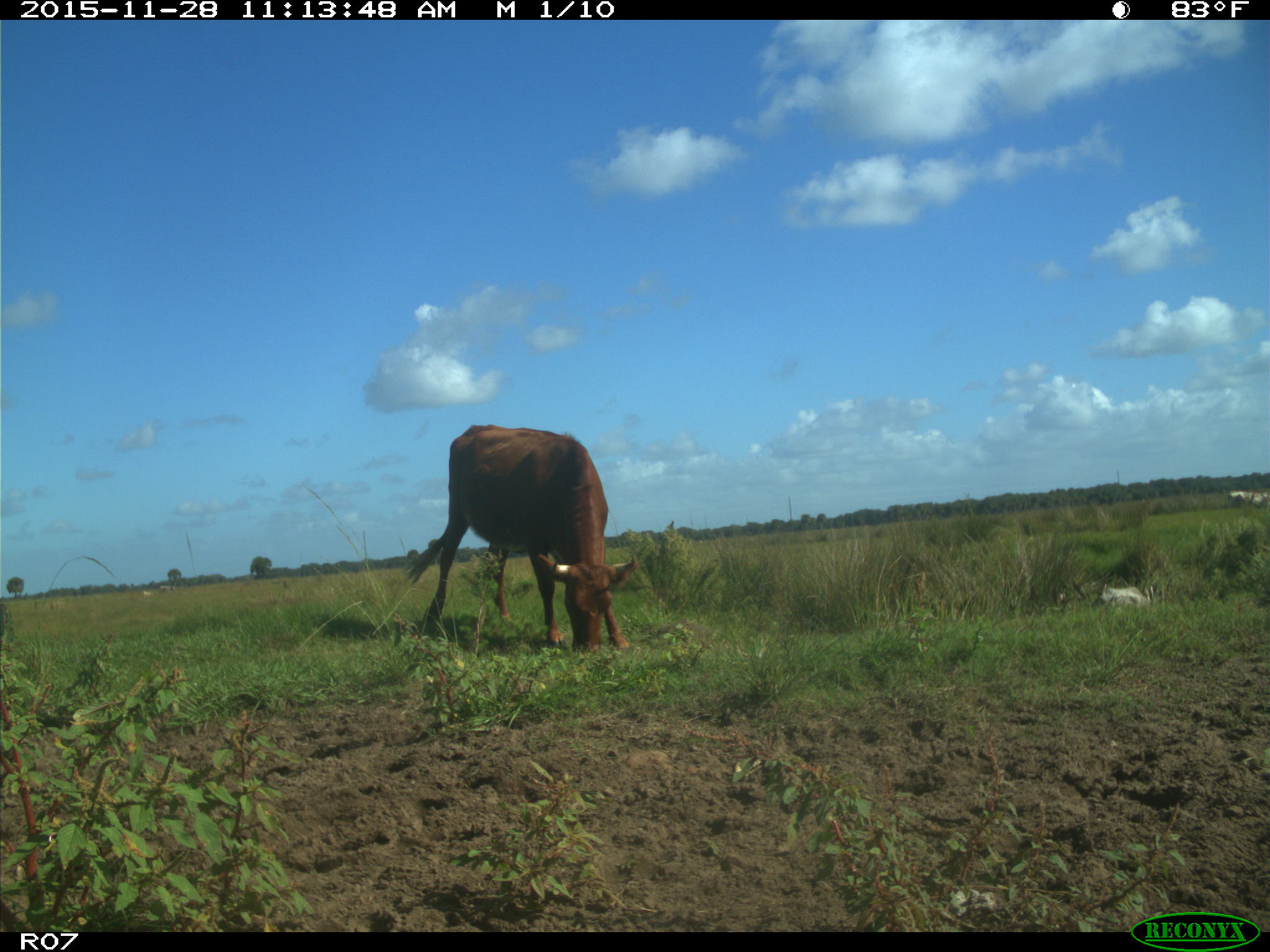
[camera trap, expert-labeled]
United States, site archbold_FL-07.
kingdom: Animalia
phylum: Chordata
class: Mammalia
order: Artiodactyla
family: Bovidae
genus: Bos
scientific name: Bos taurus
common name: domestic cow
Bos taurus (domestic cow).